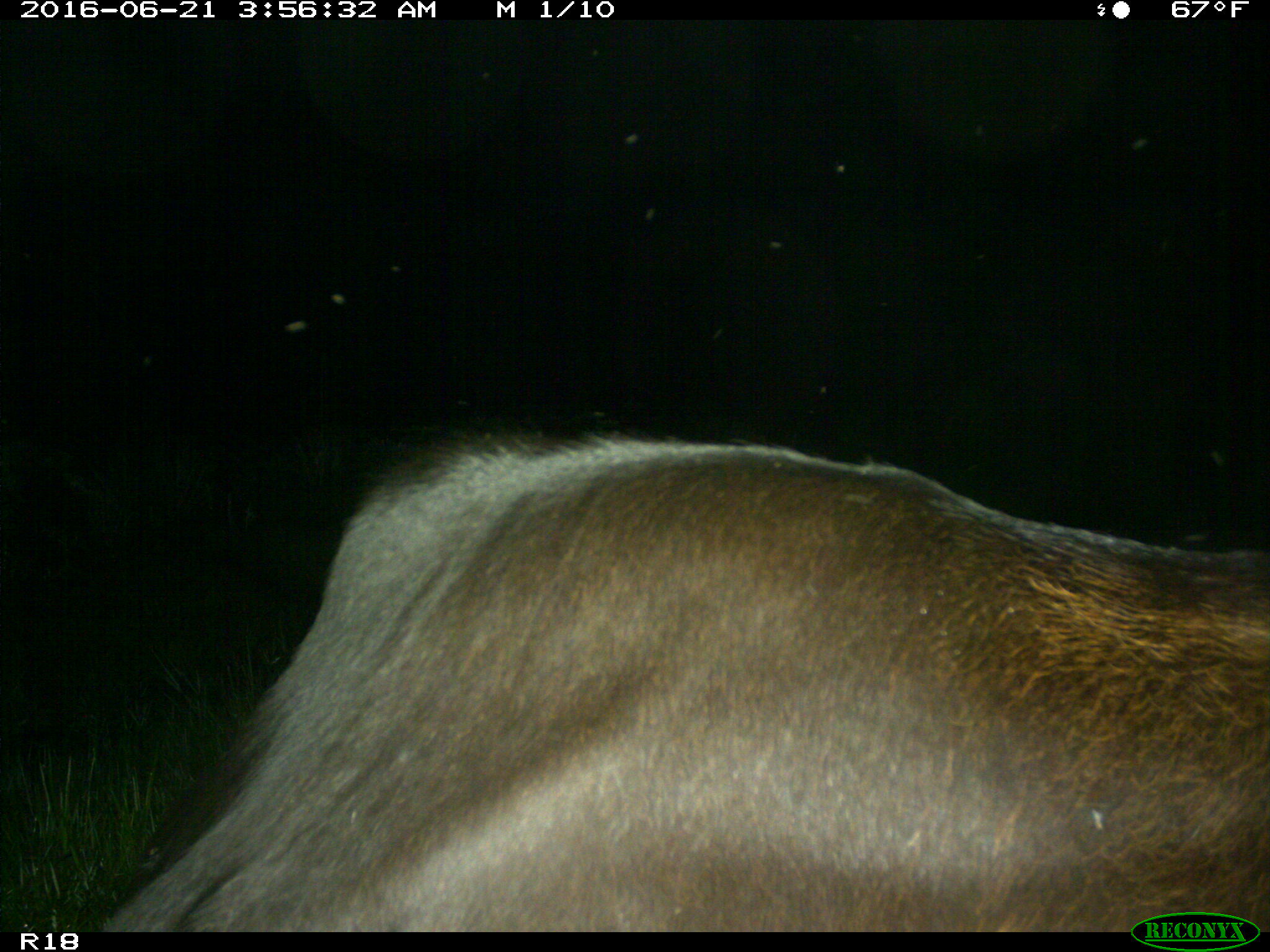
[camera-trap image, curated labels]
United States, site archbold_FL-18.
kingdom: Animalia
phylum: Chordata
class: Mammalia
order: Artiodactyla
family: Bovidae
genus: Bos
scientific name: Bos taurus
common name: domestic cow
Bos taurus (domestic cow).